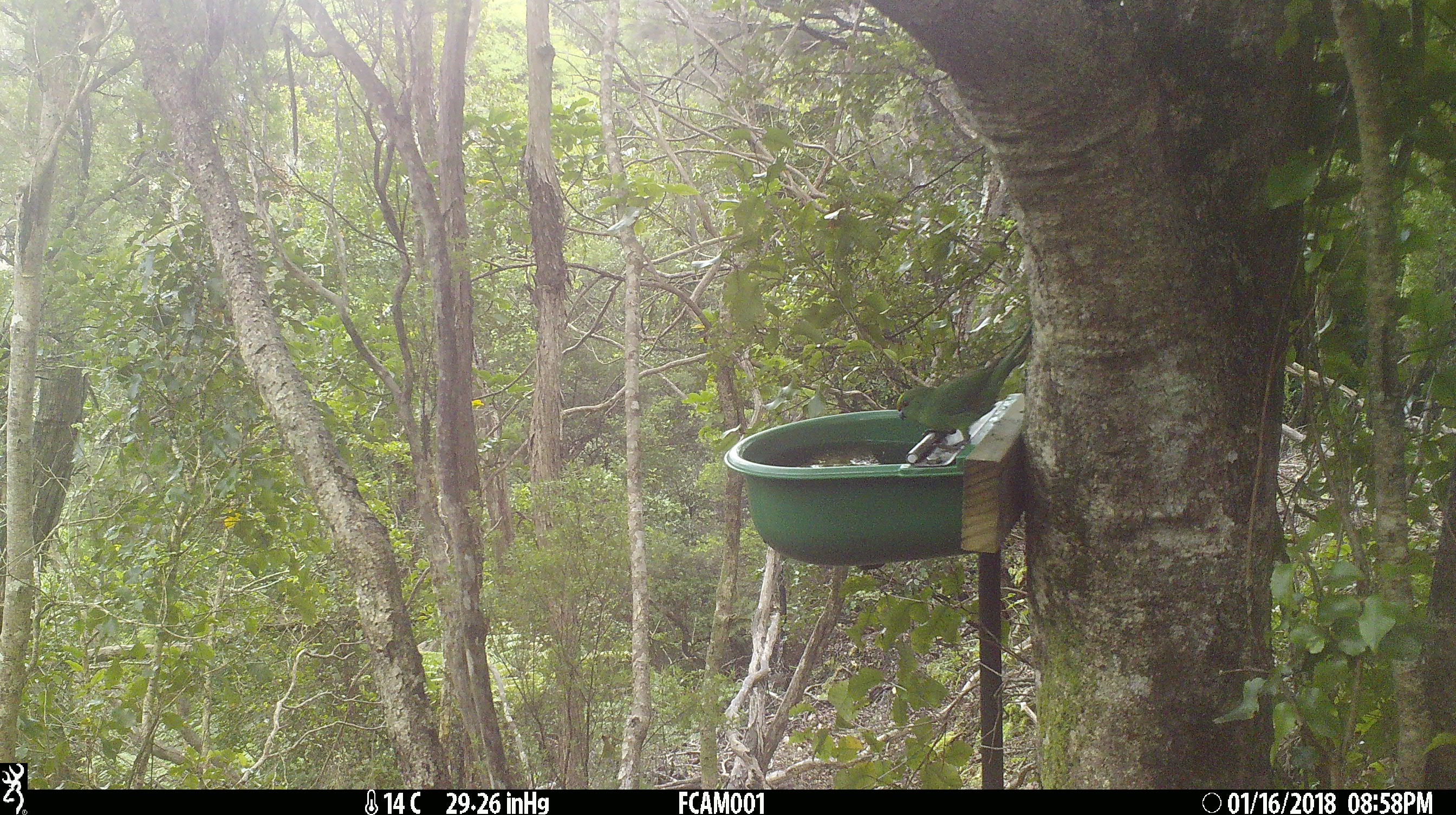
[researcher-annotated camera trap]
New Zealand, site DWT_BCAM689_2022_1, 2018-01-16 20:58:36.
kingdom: Animalia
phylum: Chordata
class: Aves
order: Psittaciformes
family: Psittaculidae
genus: Cyanoramphus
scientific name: Cyanoramphus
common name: parakeet